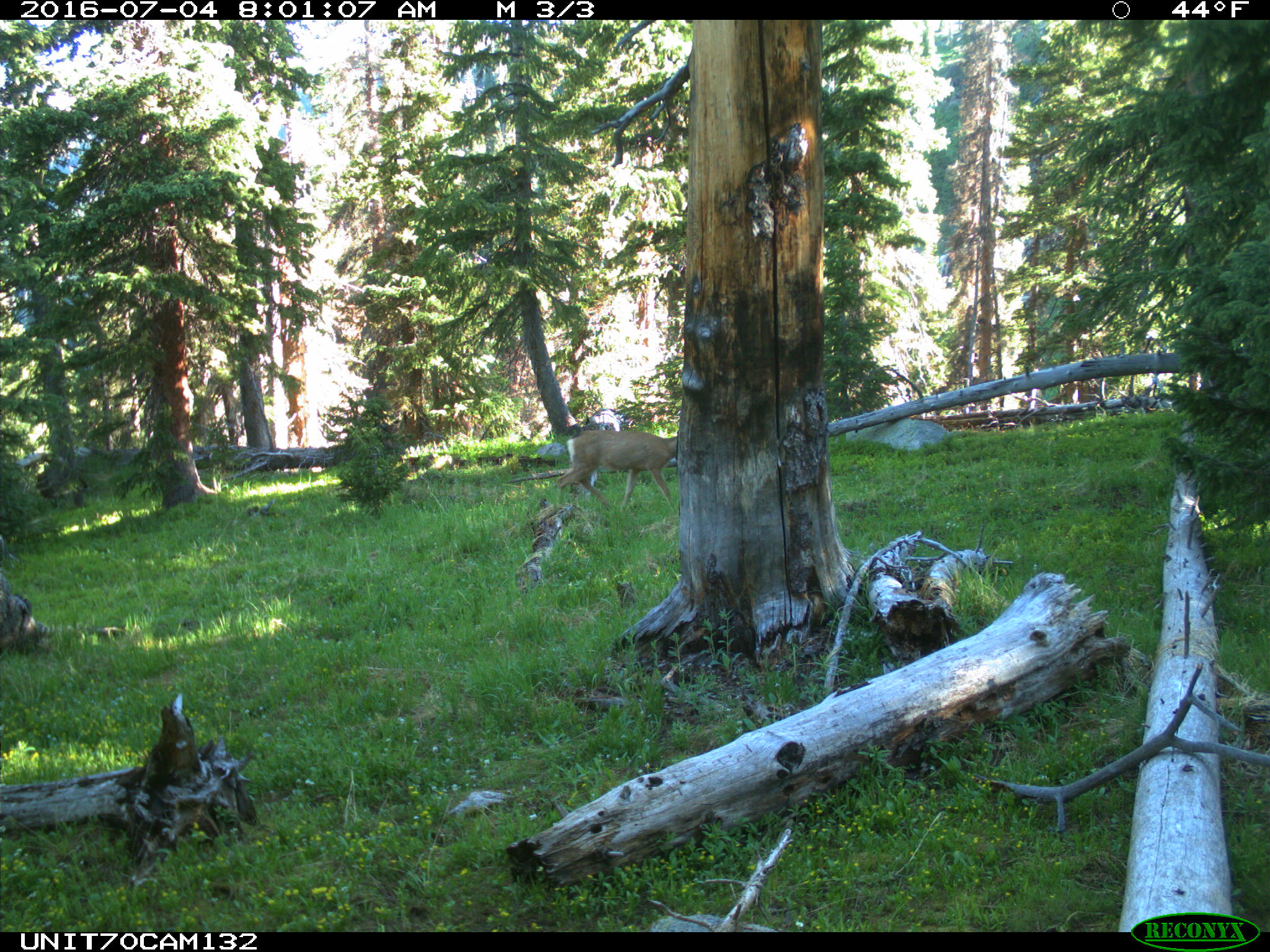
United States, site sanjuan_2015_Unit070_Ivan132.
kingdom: Animalia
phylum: Chordata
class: Mammalia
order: Artiodactyla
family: Cervidae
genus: Odocoileus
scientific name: Odocoileus hemionus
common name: mule deer